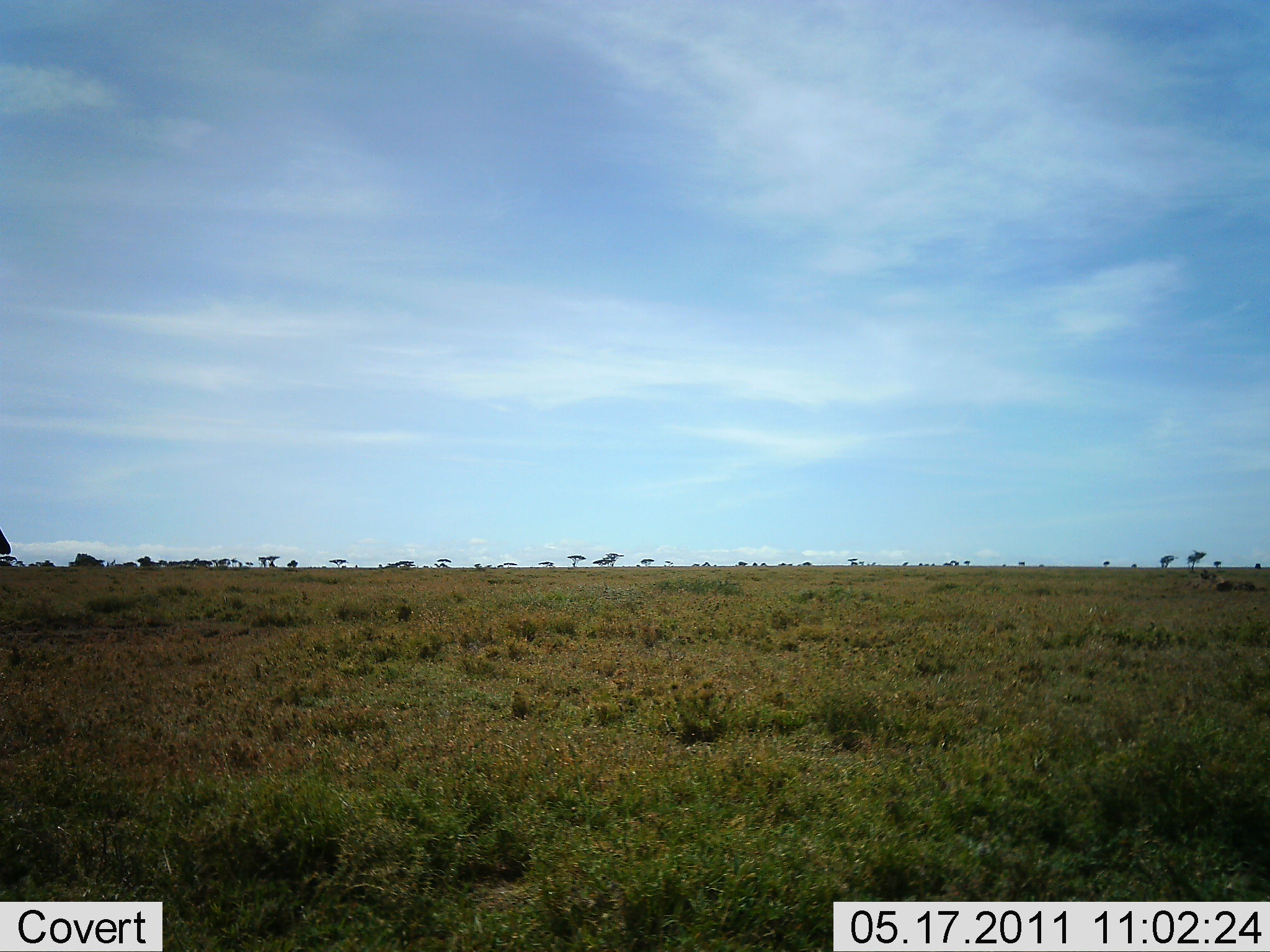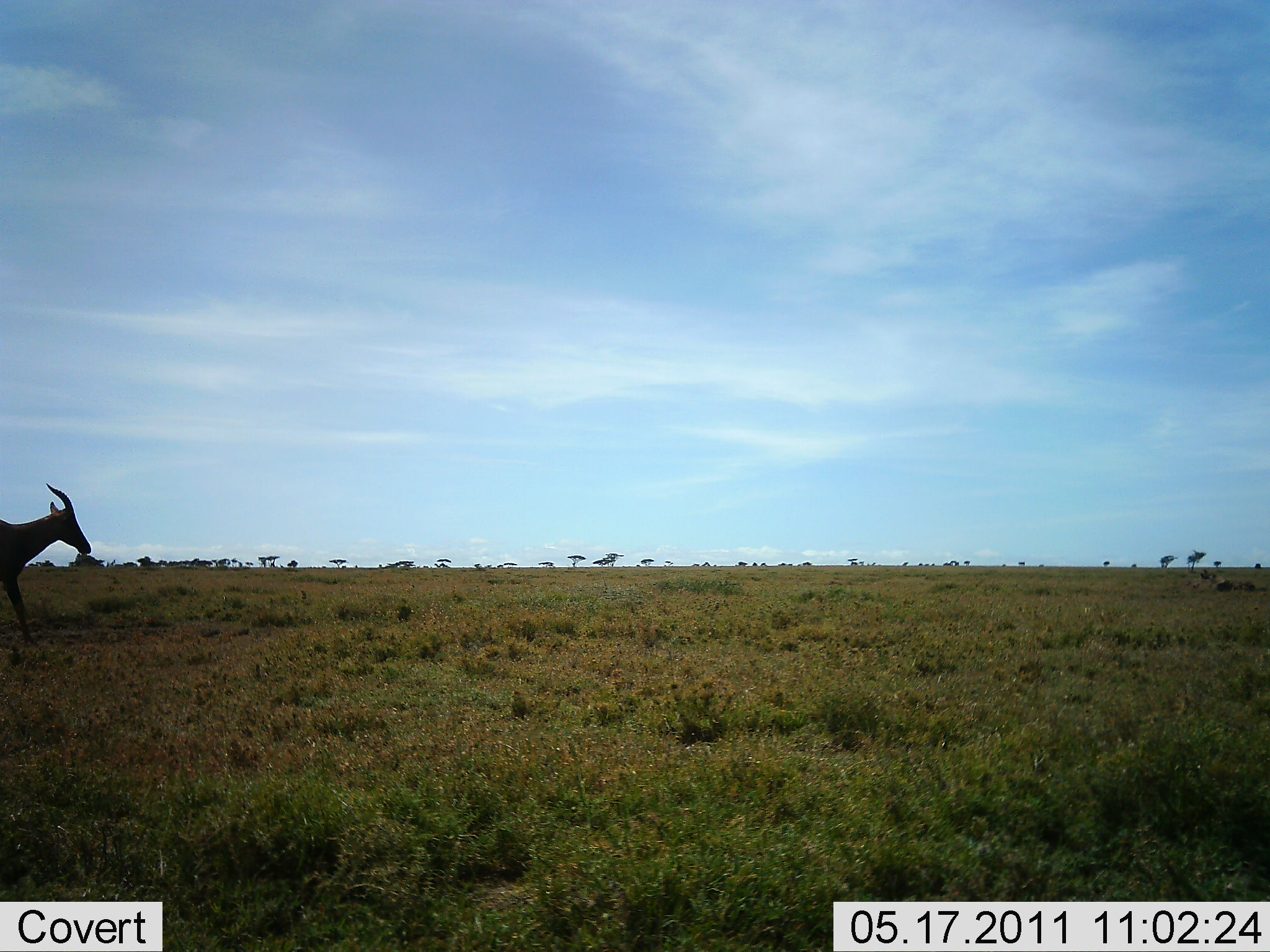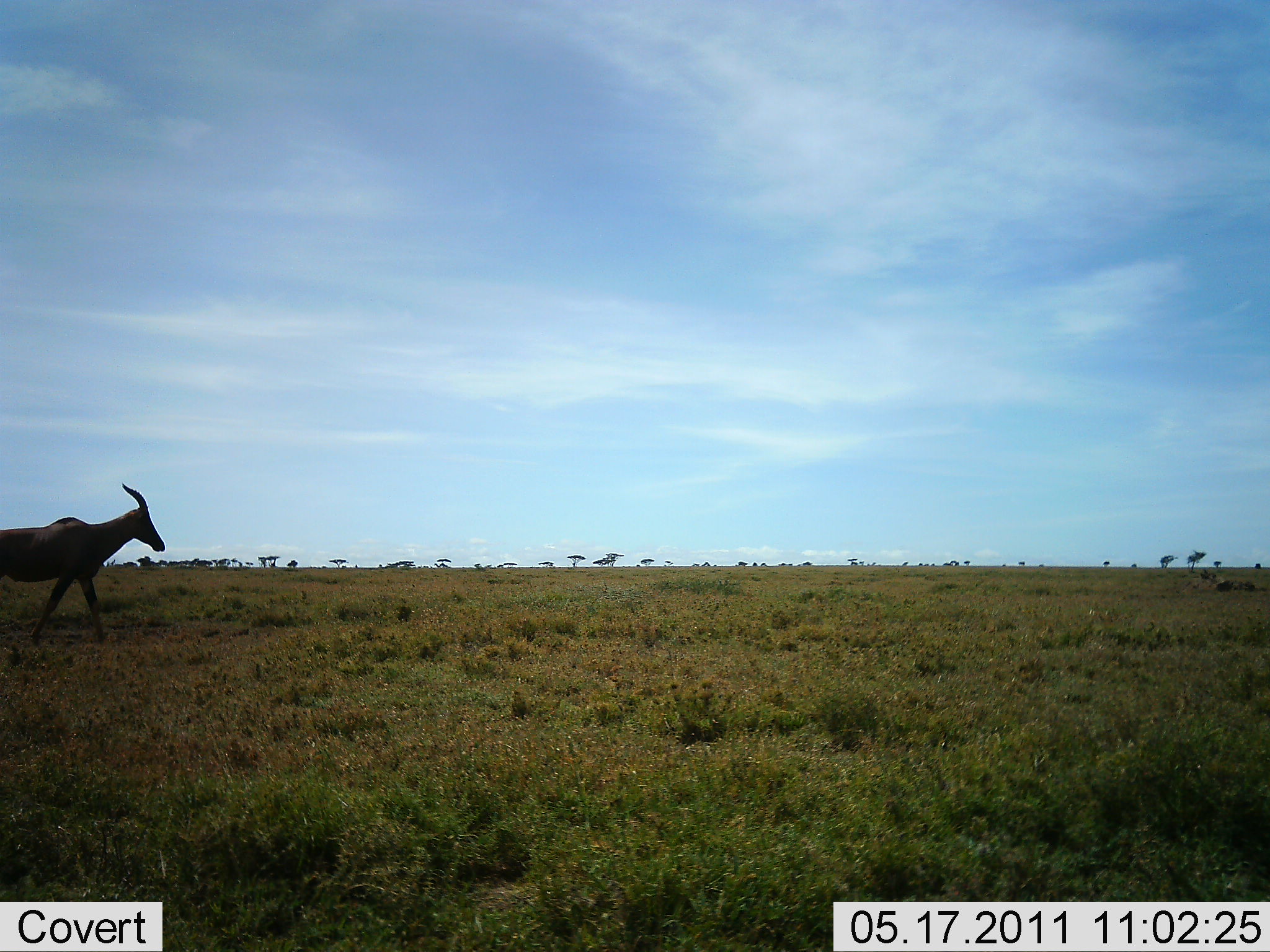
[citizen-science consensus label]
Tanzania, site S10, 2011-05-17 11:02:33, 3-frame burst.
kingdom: Animalia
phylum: Chordata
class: Mammalia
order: Artiodactyla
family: Bovidae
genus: Damaliscus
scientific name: Damaliscus lunatus jimela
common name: topi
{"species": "topi (Damaliscus lunatus jimela)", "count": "1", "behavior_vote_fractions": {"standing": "0%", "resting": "0%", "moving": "100%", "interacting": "0%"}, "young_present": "0%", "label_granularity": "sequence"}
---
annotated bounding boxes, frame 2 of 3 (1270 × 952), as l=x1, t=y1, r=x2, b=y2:
animal: l=0, t=482, r=92, b=647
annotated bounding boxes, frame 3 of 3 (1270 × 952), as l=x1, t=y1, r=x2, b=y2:
animal: l=0, t=482, r=166, b=644